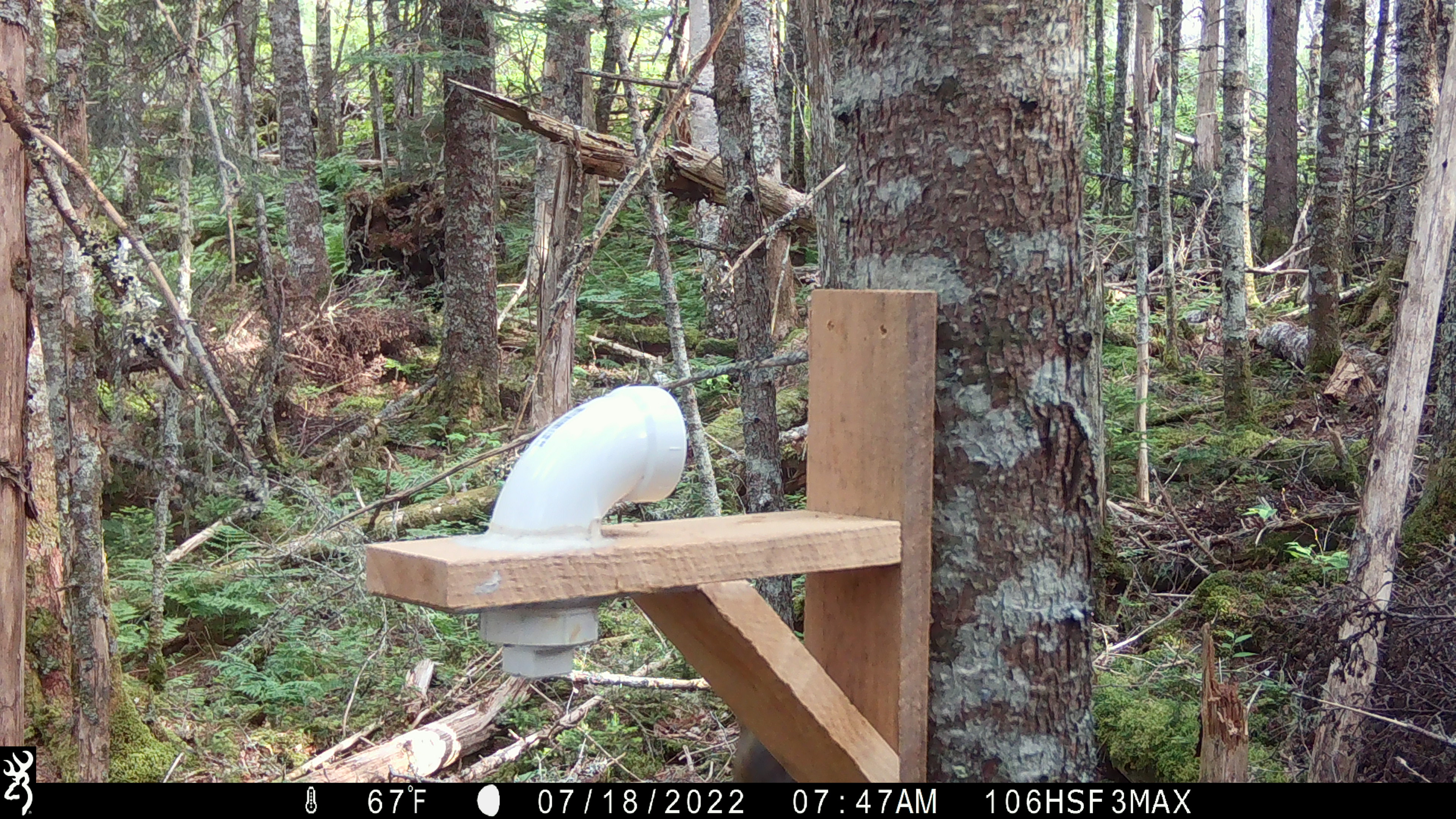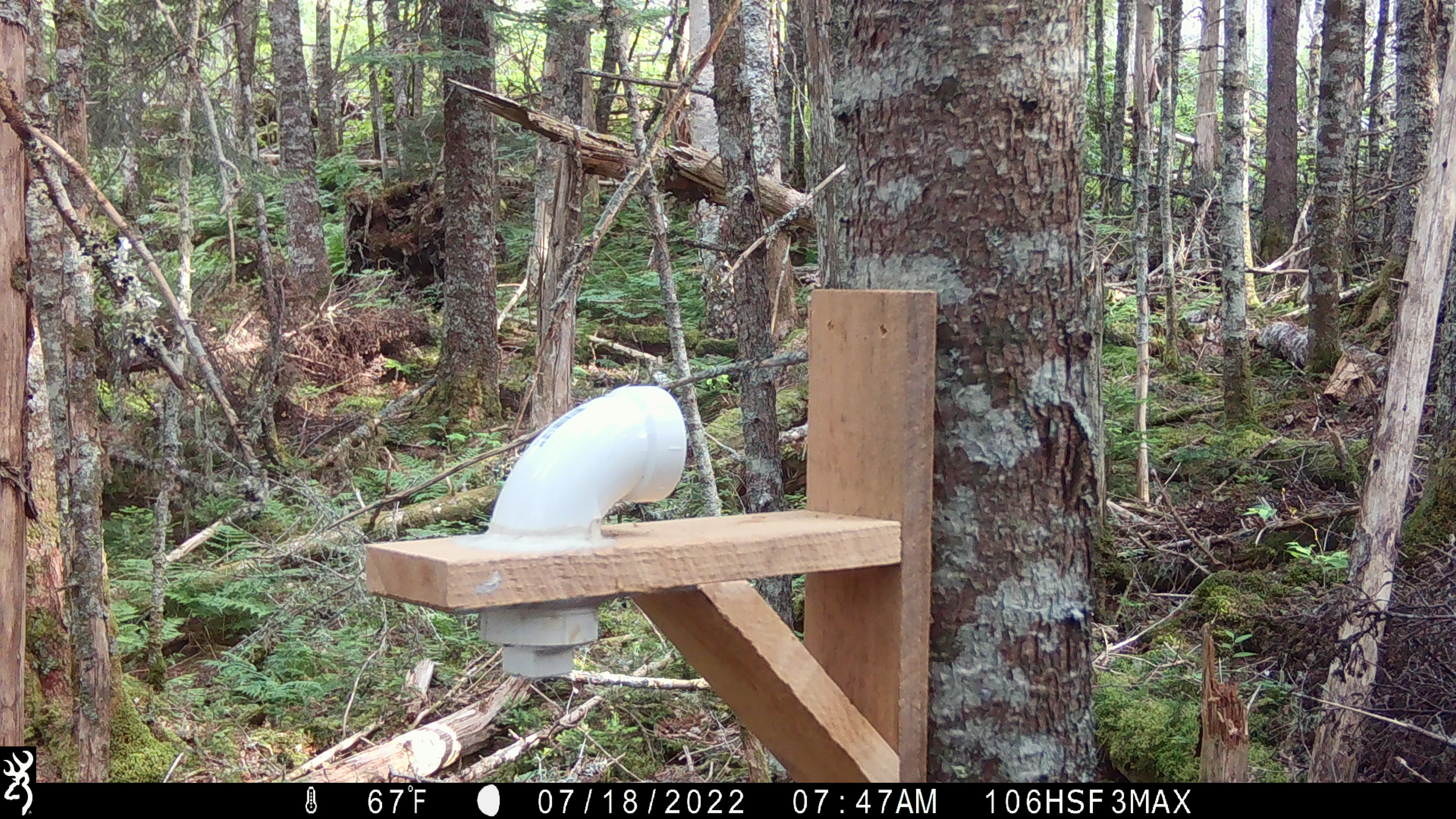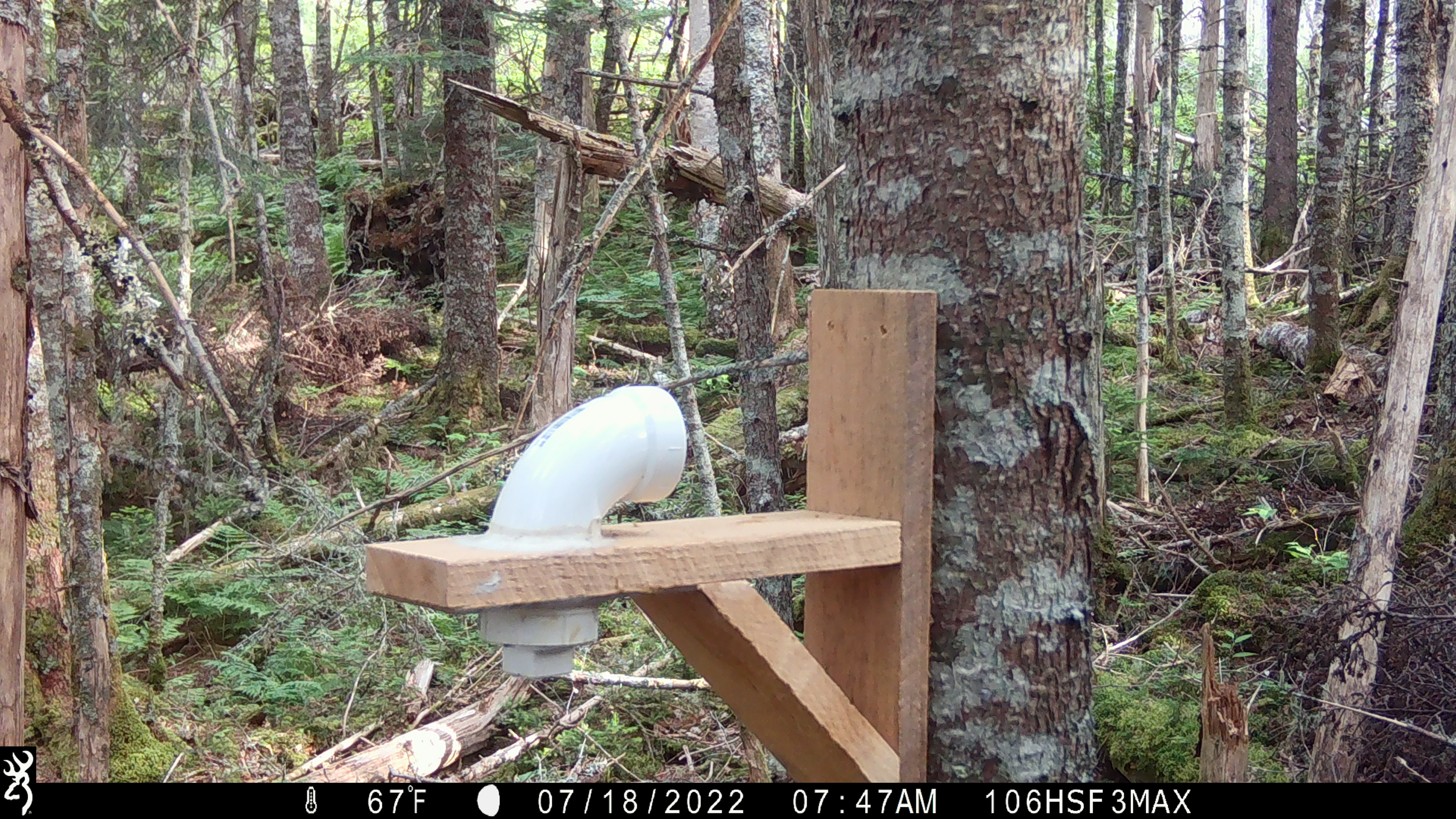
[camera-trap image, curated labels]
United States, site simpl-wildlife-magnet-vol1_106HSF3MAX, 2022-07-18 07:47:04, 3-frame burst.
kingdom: Animalia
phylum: Chordata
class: Mammalia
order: Rodentia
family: Sciuridae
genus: Tamiasciurus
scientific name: Tamiasciurus hudsonicus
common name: red squirrel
Red squirrel (Tamiasciurus hudsonicus).